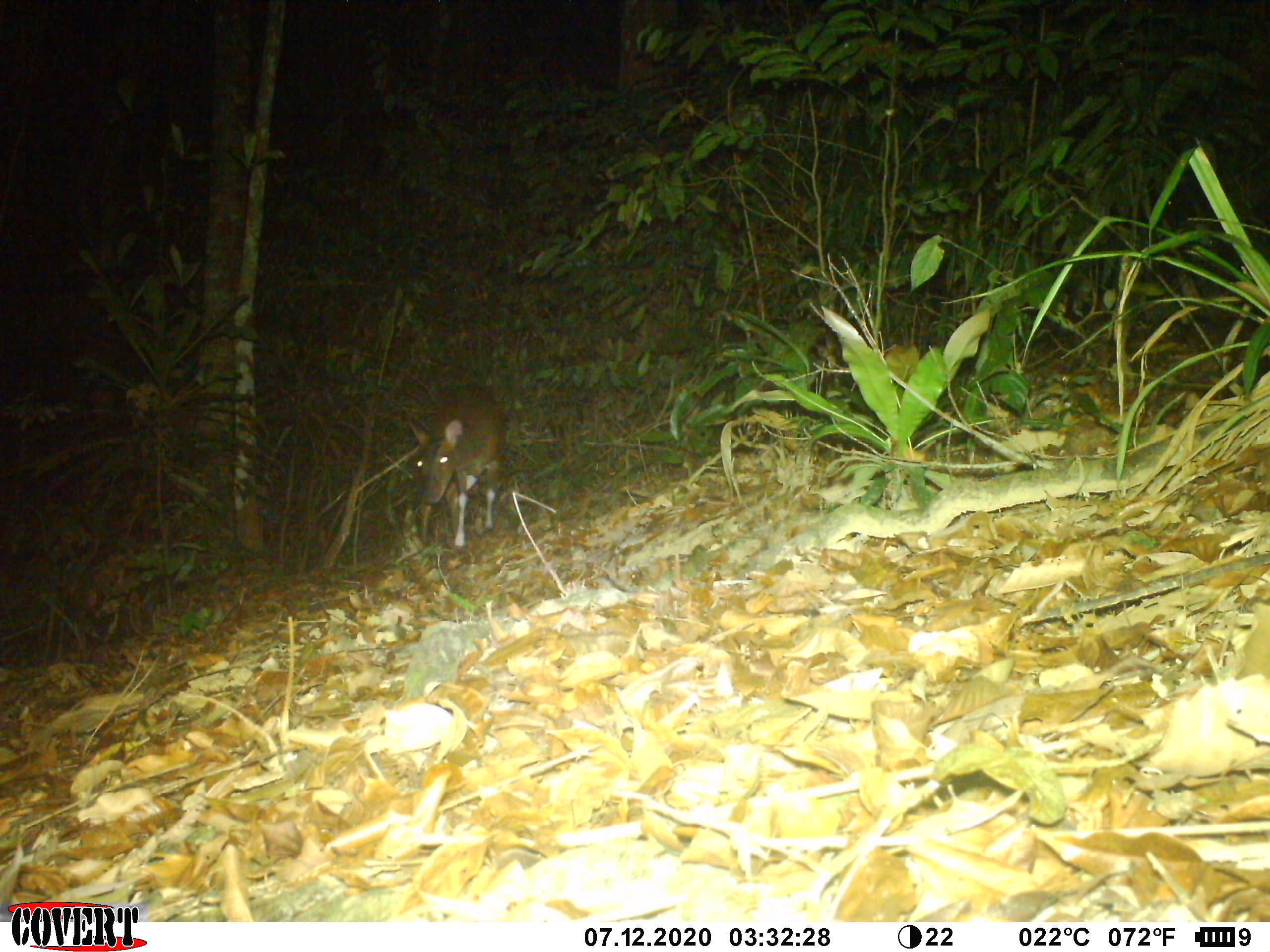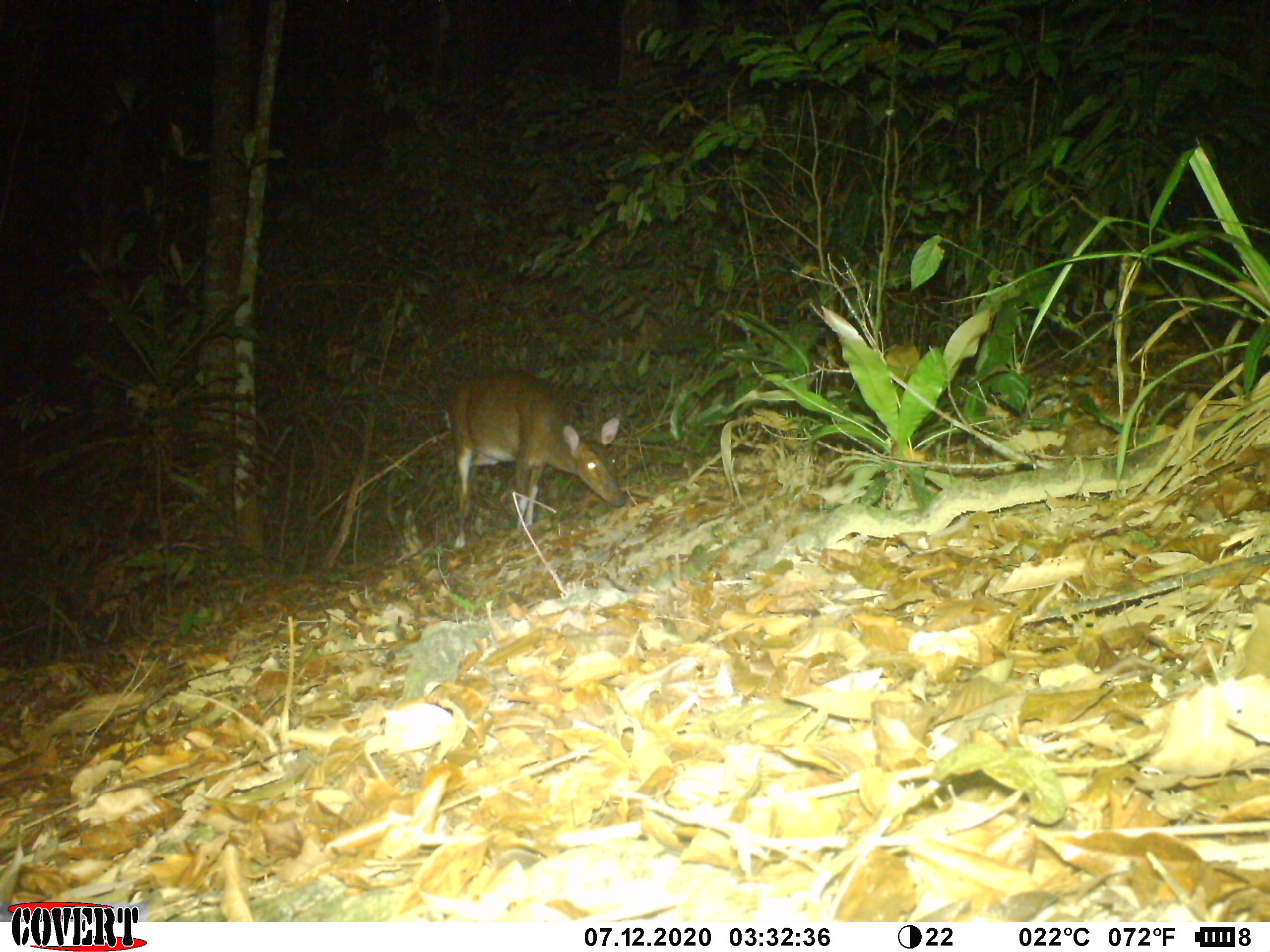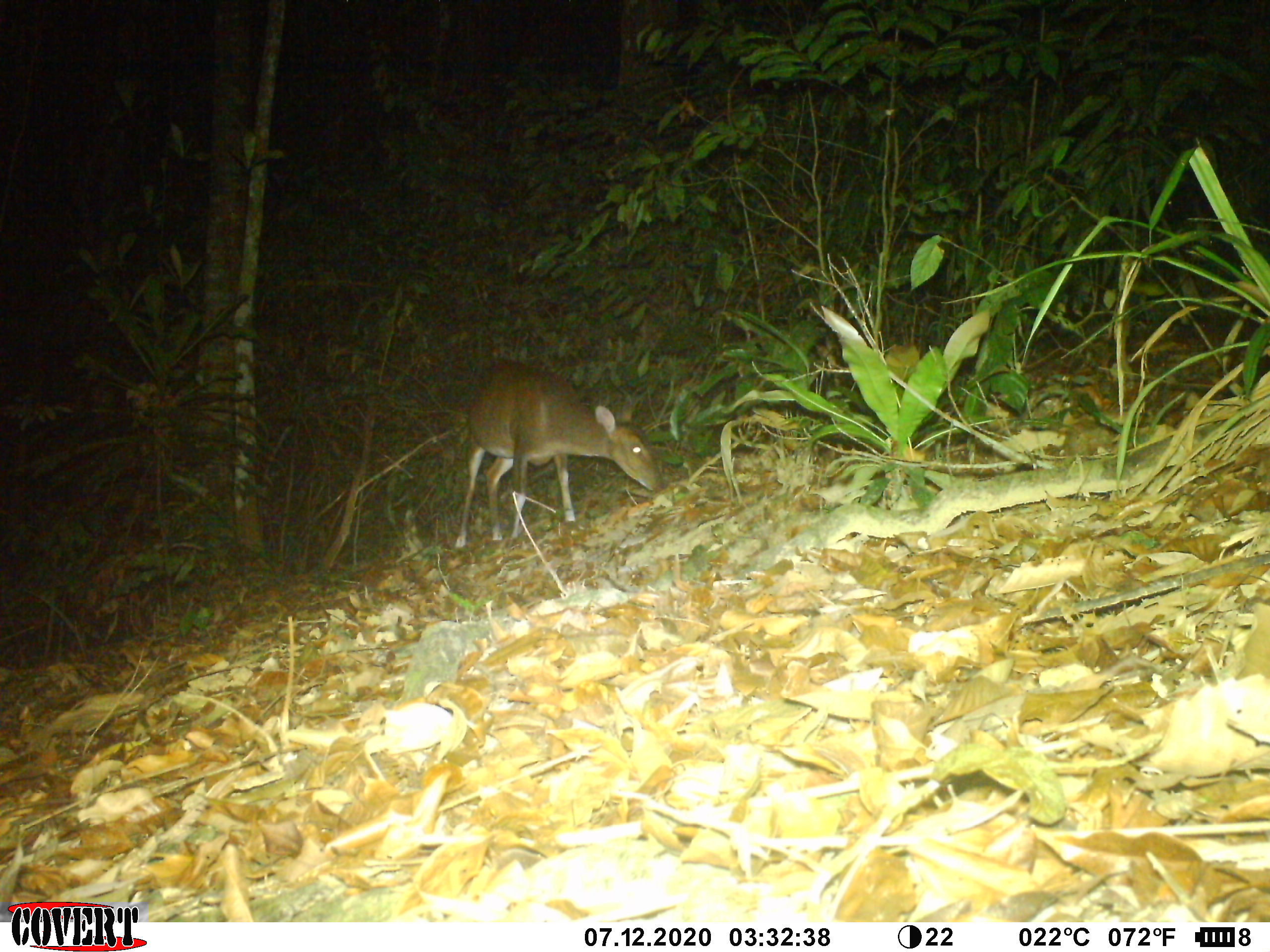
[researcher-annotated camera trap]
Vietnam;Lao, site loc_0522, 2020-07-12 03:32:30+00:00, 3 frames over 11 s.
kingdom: Animalia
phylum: Chordata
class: Mammalia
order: Artiodactyla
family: Cervidae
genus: Muntiacus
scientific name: Muntiacus vuquangensis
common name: large-antlered muntjac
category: large antlered muntjac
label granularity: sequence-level